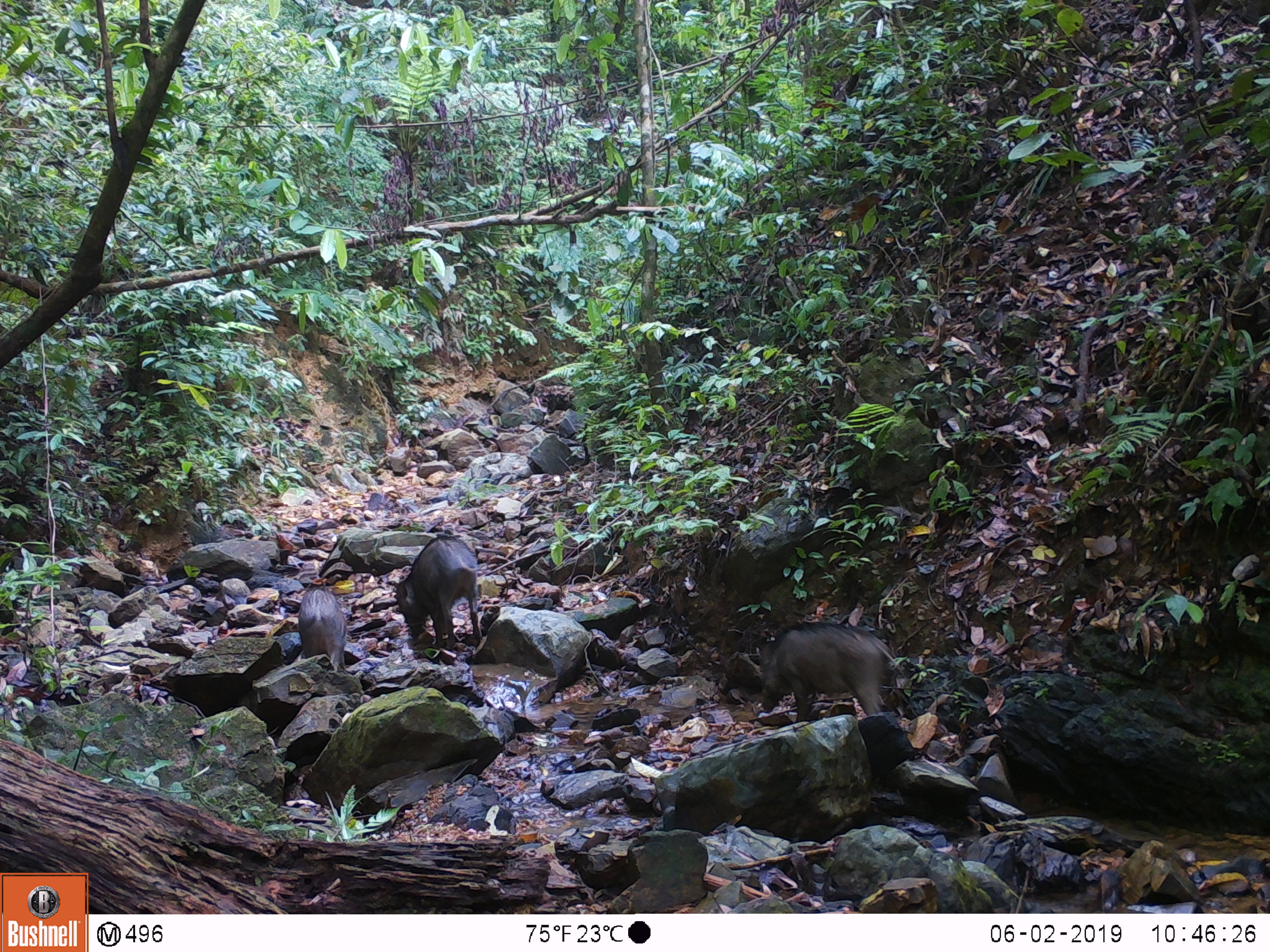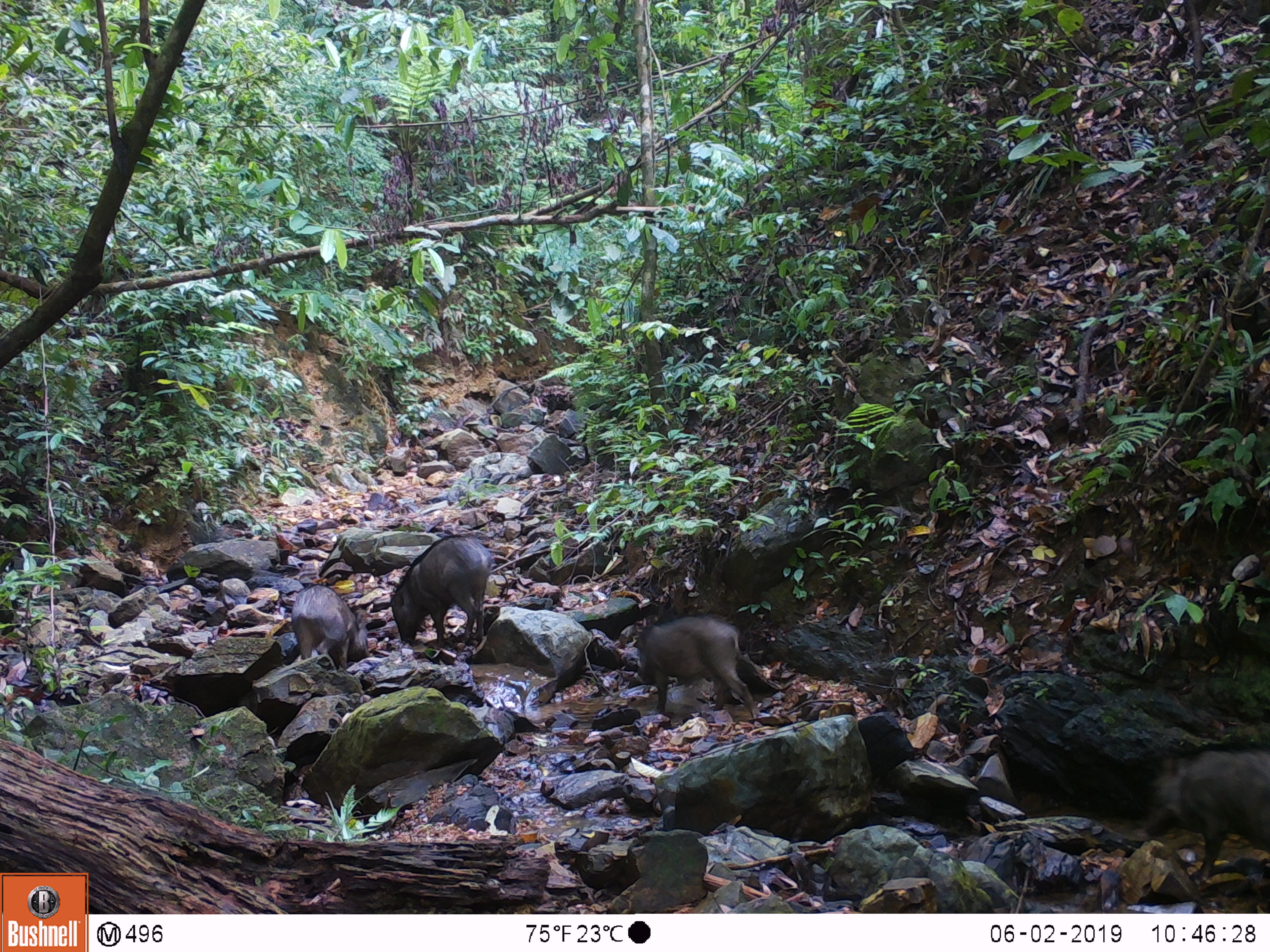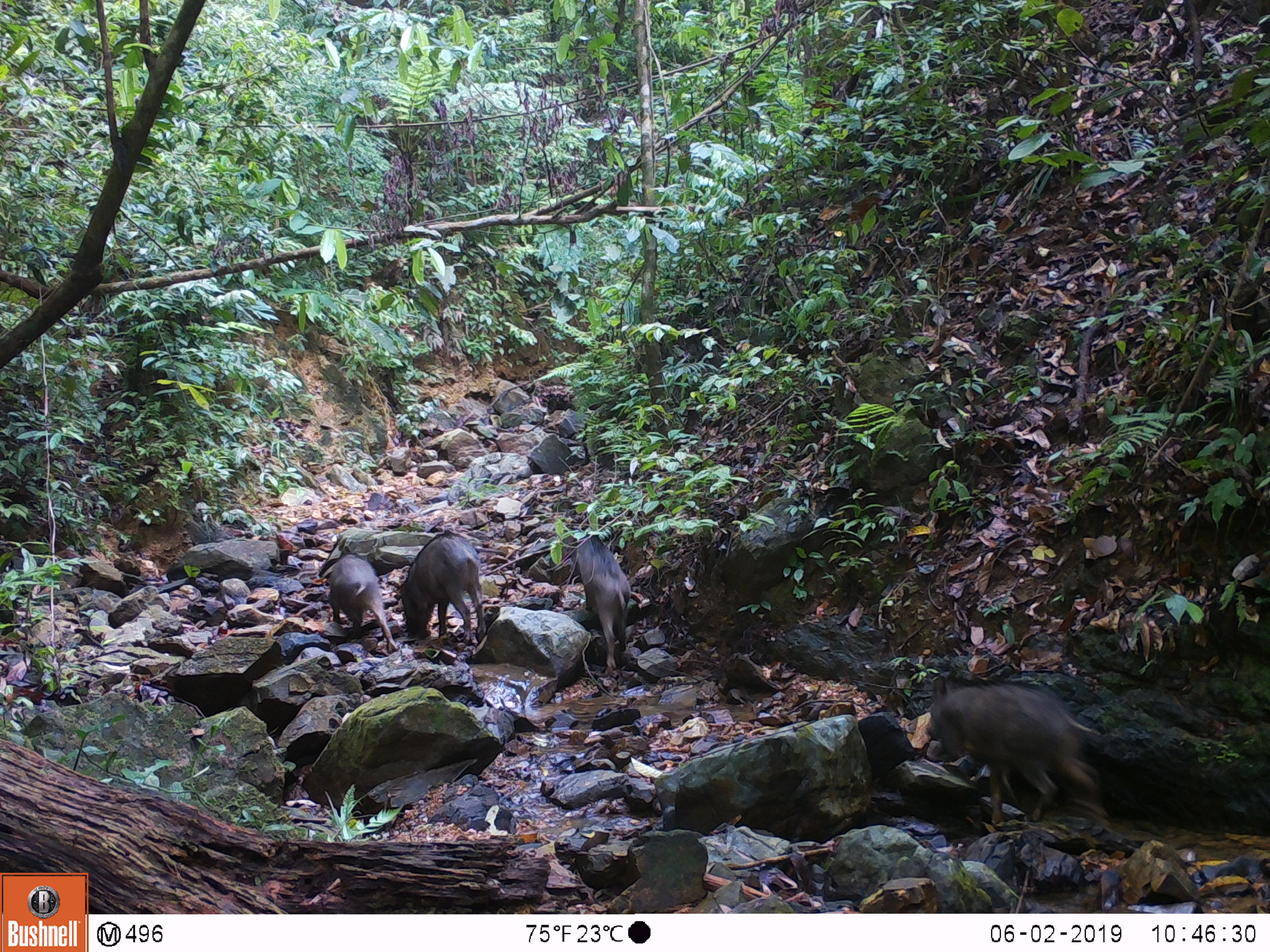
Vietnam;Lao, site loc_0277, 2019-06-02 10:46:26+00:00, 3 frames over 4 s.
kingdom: Animalia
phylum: Chordata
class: Mammalia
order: Artiodactyla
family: Suidae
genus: Sus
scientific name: Sus scrofa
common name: eurasian wild pig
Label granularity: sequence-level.